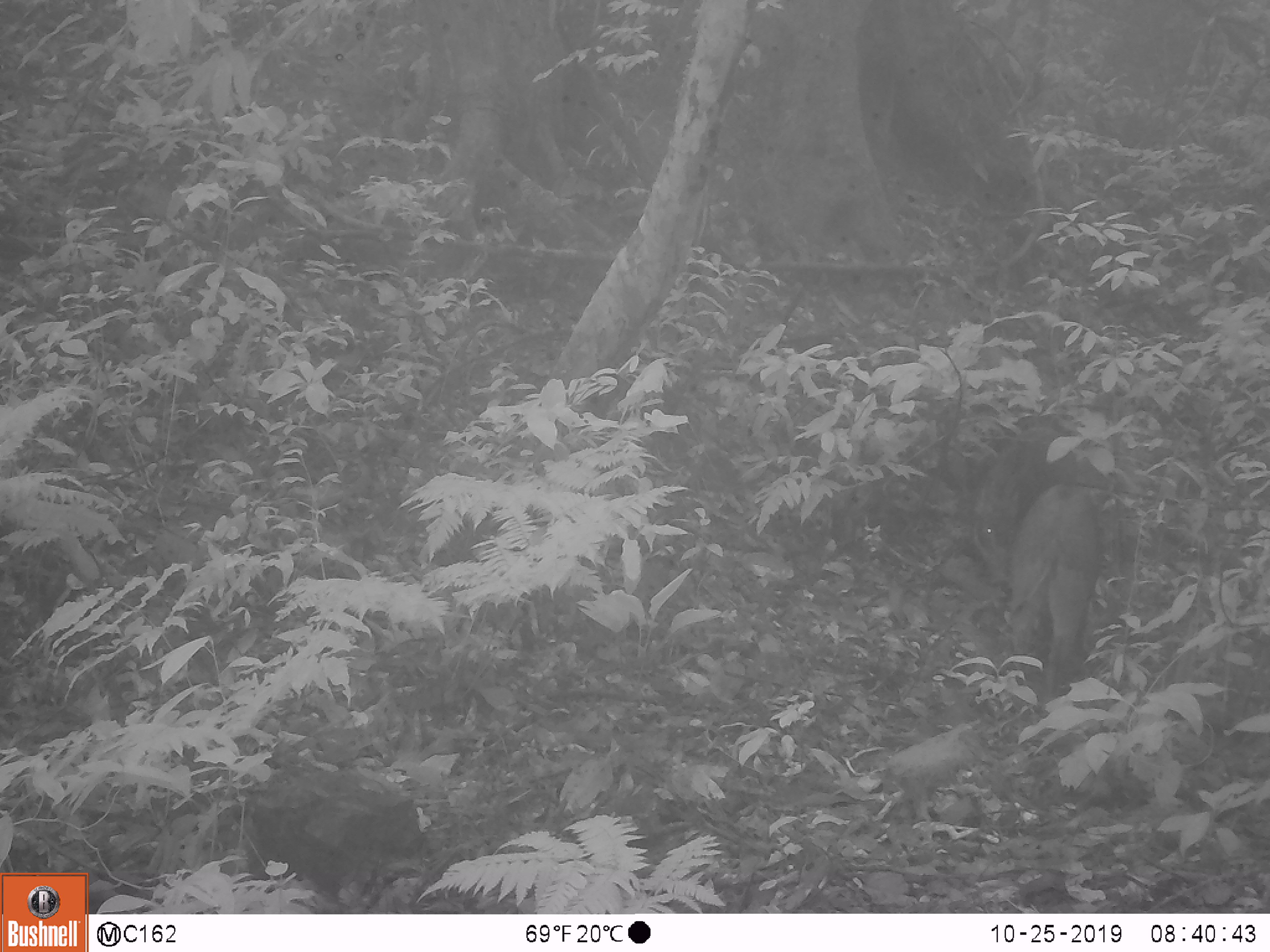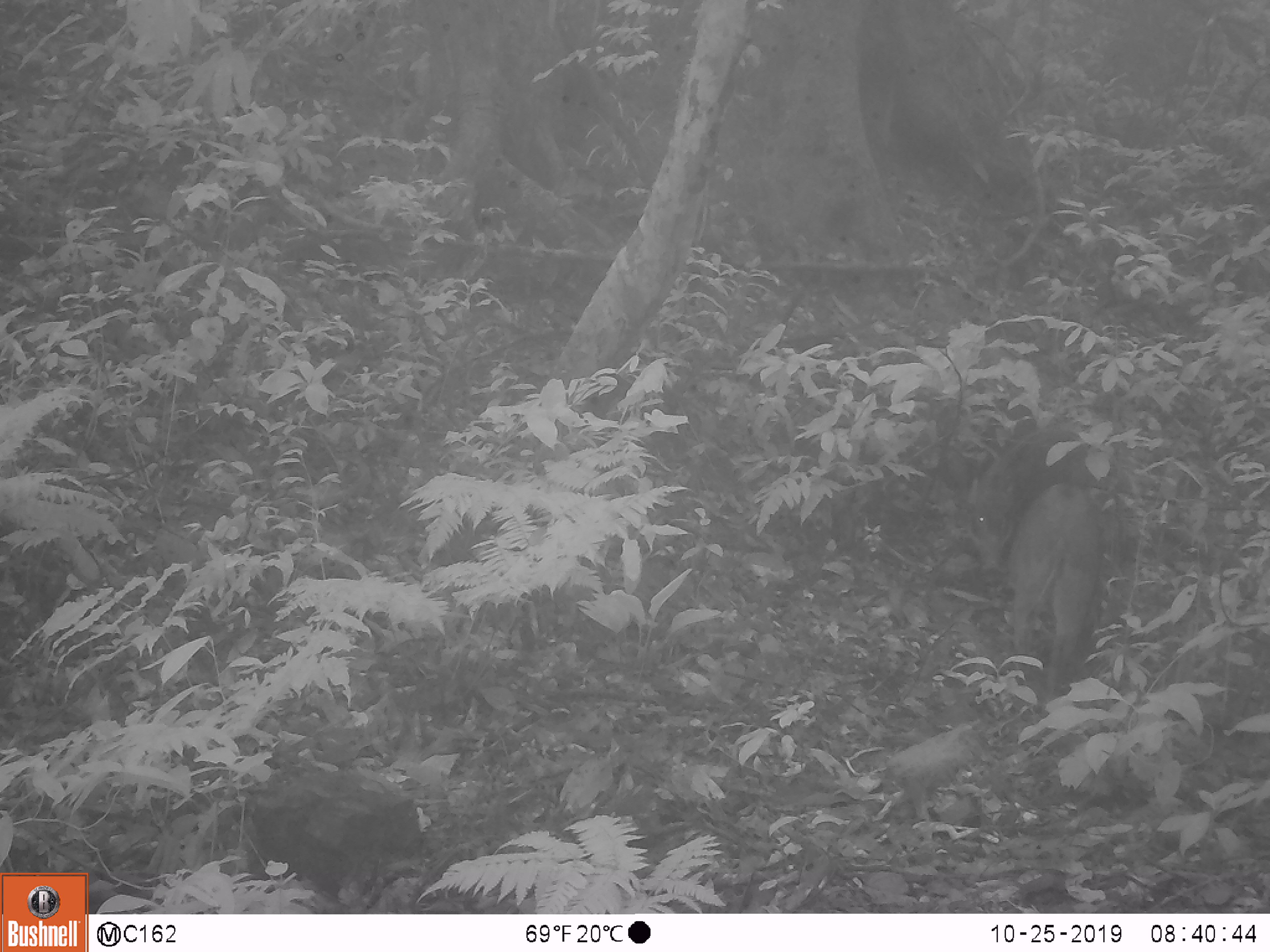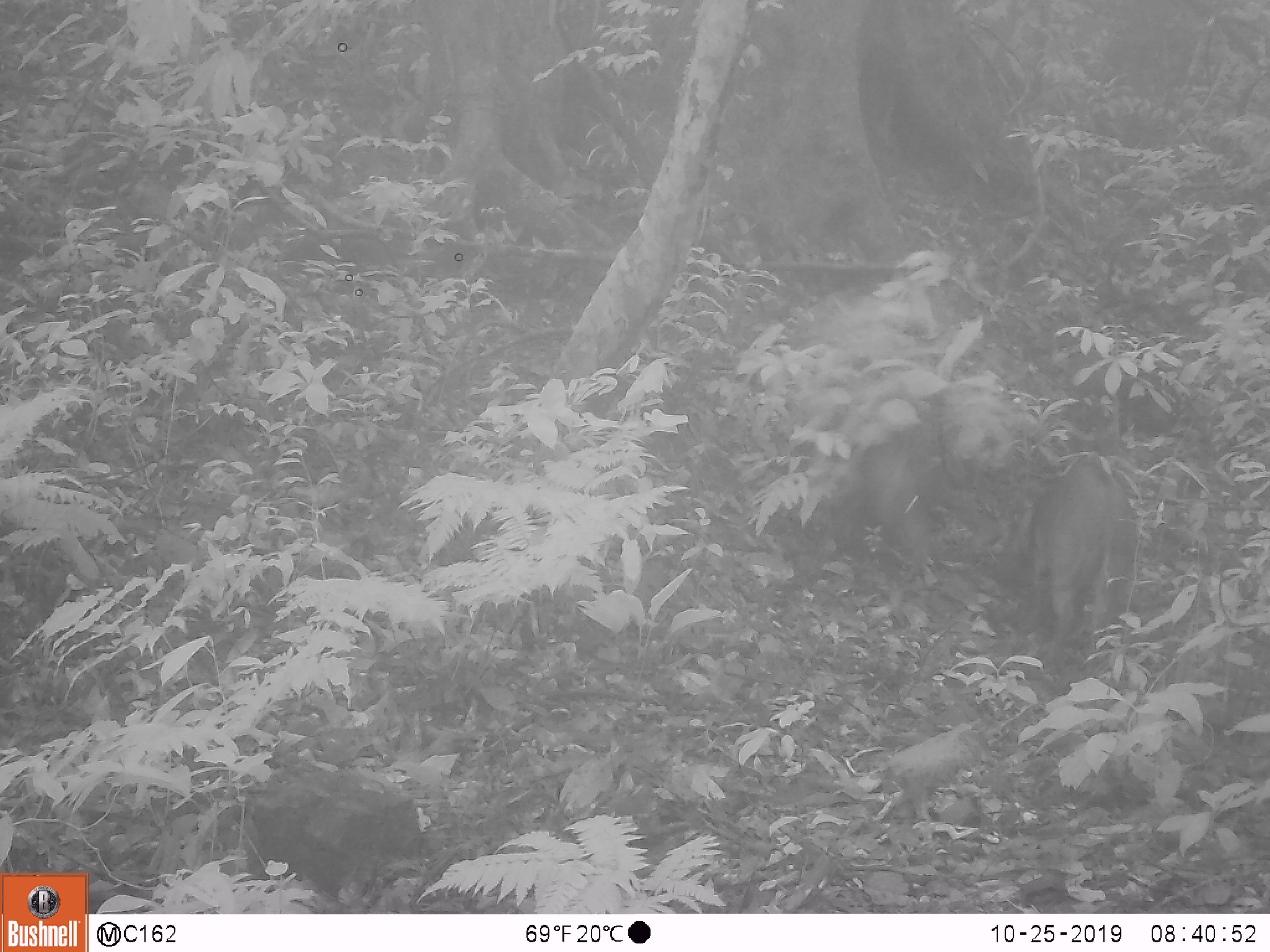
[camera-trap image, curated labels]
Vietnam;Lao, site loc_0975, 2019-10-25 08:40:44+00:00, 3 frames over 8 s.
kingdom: Animalia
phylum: Chordata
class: Mammalia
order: Artiodactyla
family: Suidae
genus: Sus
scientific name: Sus scrofa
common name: eurasian wild pig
Eurasian wild pig (Sus scrofa). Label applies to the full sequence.